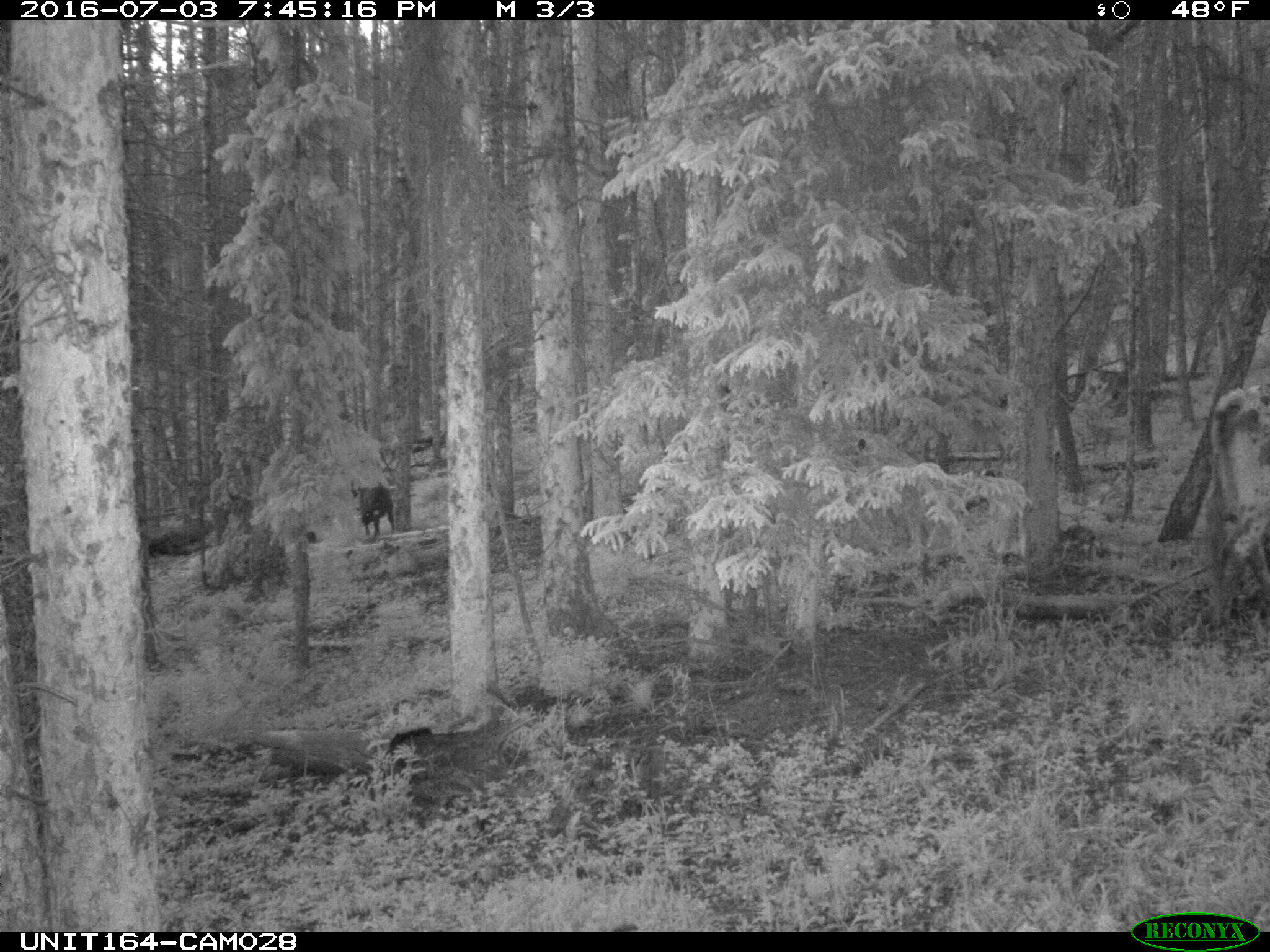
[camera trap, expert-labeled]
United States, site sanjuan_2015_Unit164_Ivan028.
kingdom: Animalia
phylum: Chordata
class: Mammalia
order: Artiodactyla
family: Bovidae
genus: Bos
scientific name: Bos taurus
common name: domestic cow